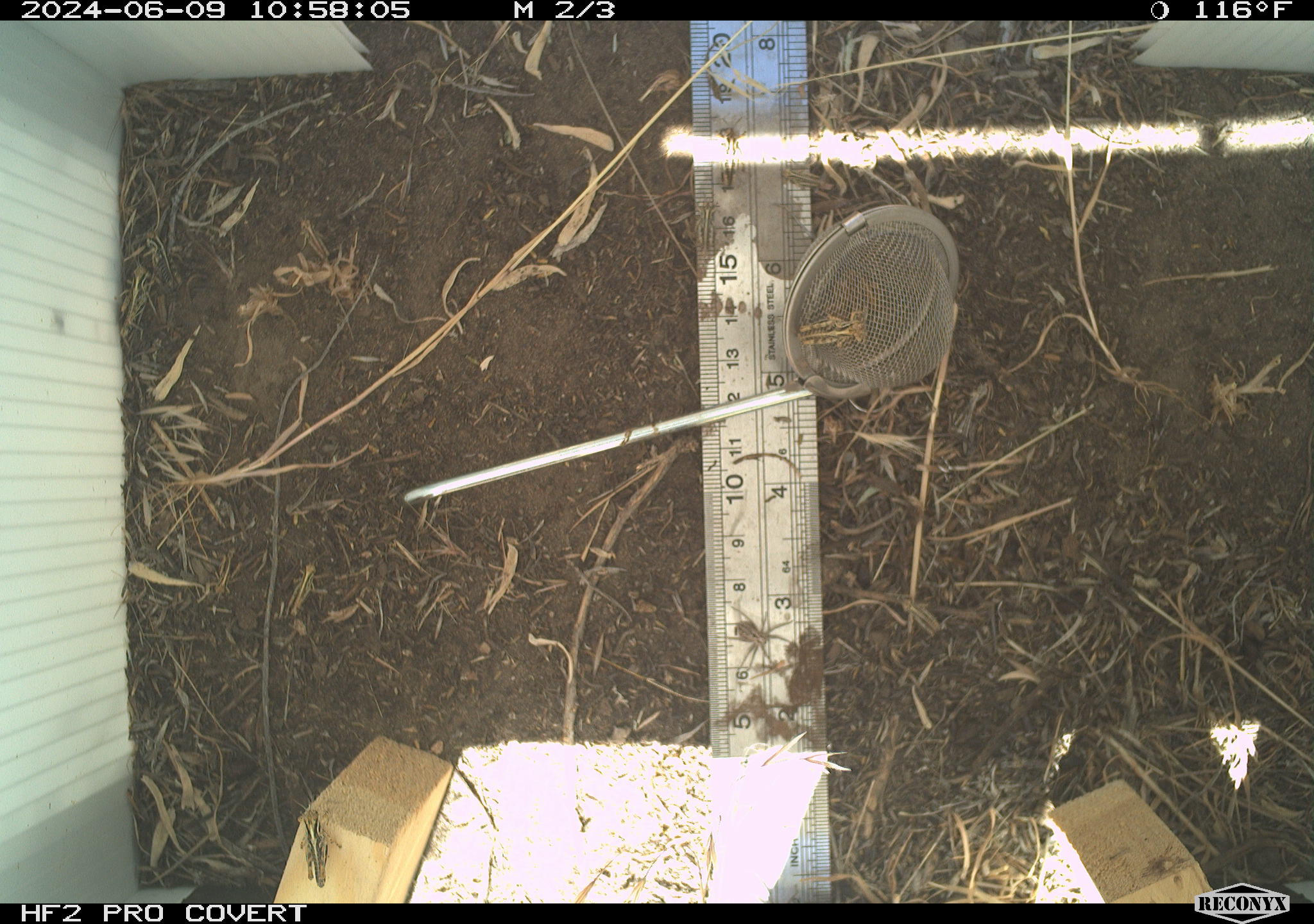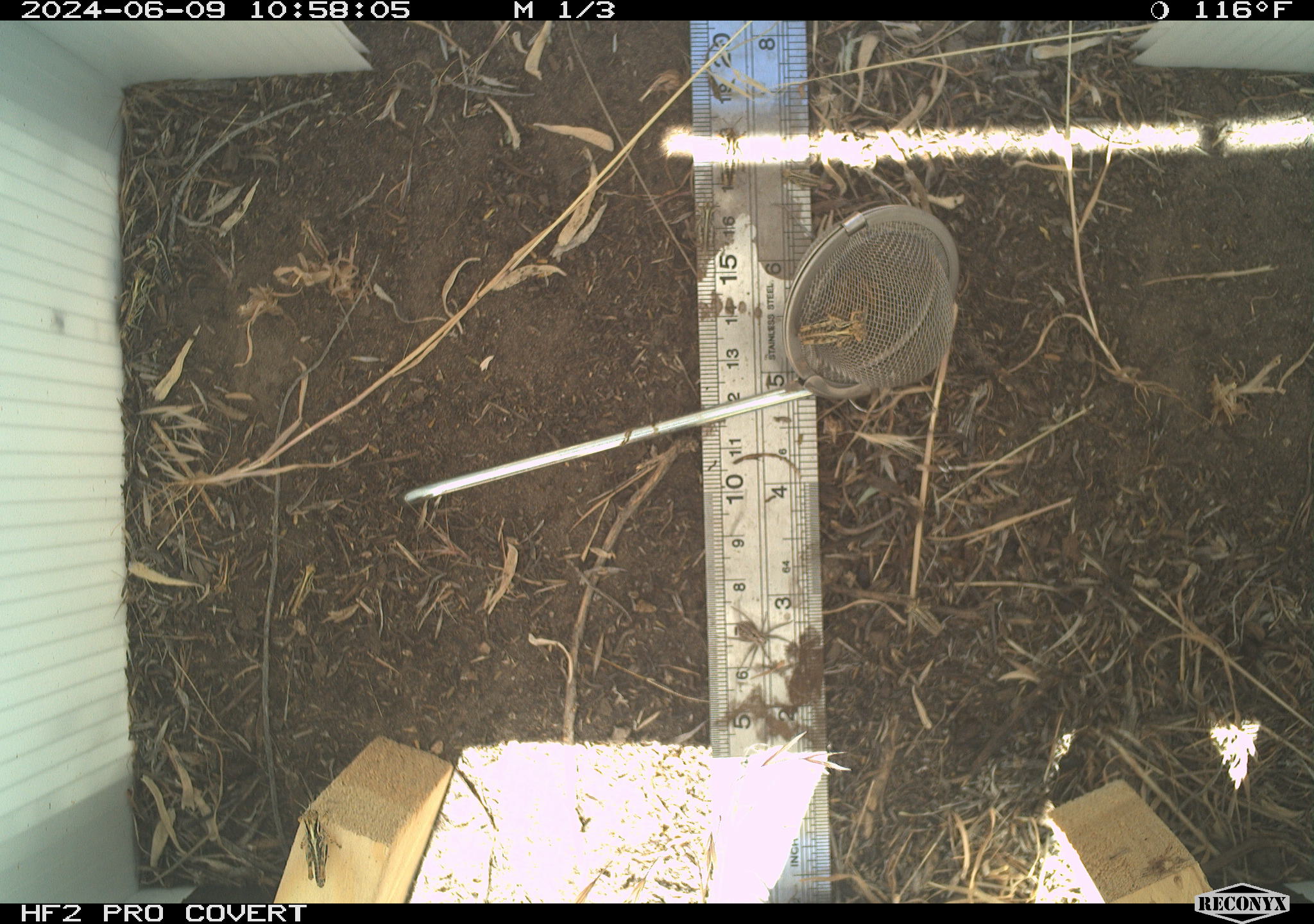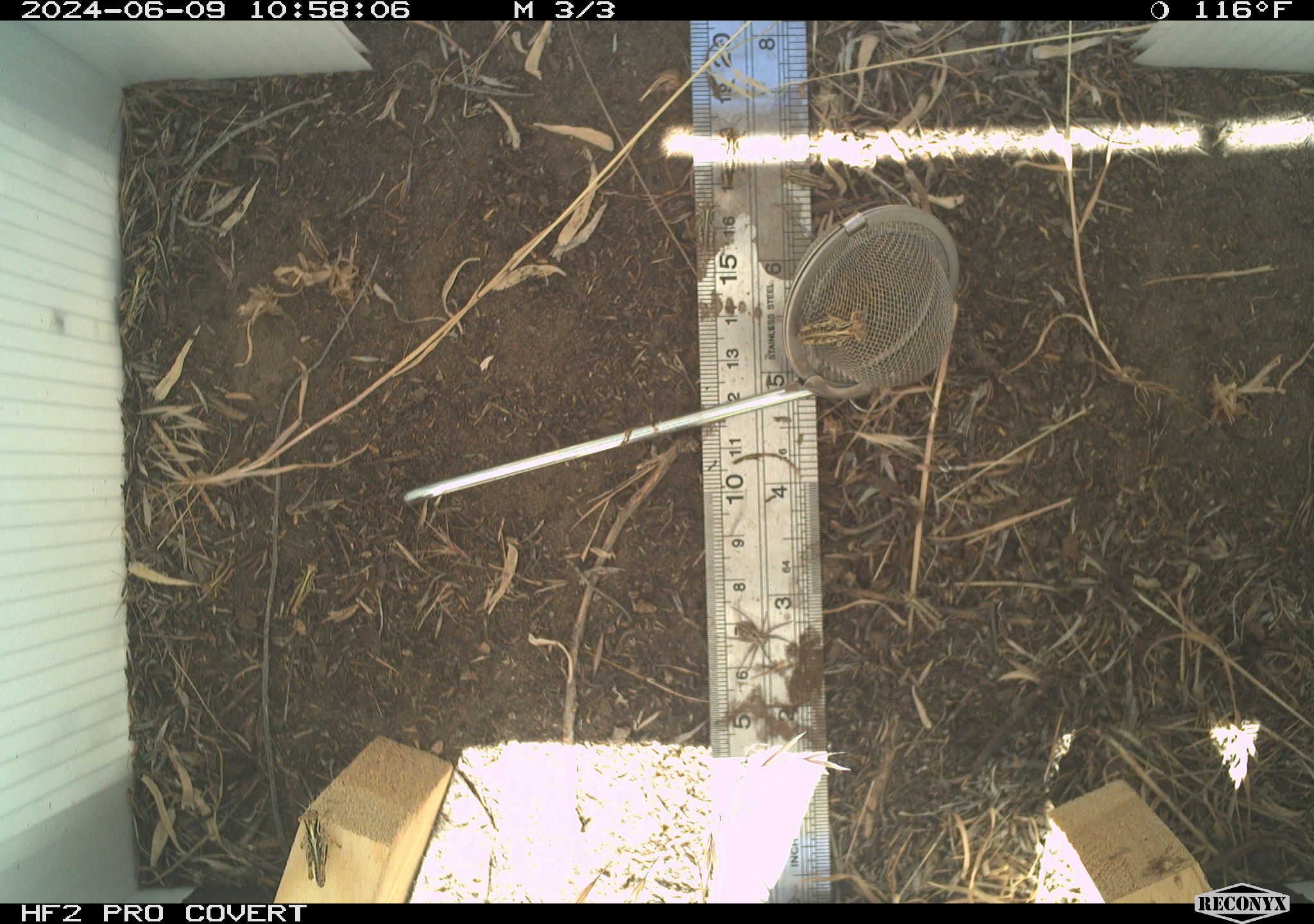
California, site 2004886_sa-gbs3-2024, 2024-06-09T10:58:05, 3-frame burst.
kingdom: Animalia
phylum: Arthropoda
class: Insecta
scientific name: Insecta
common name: insect